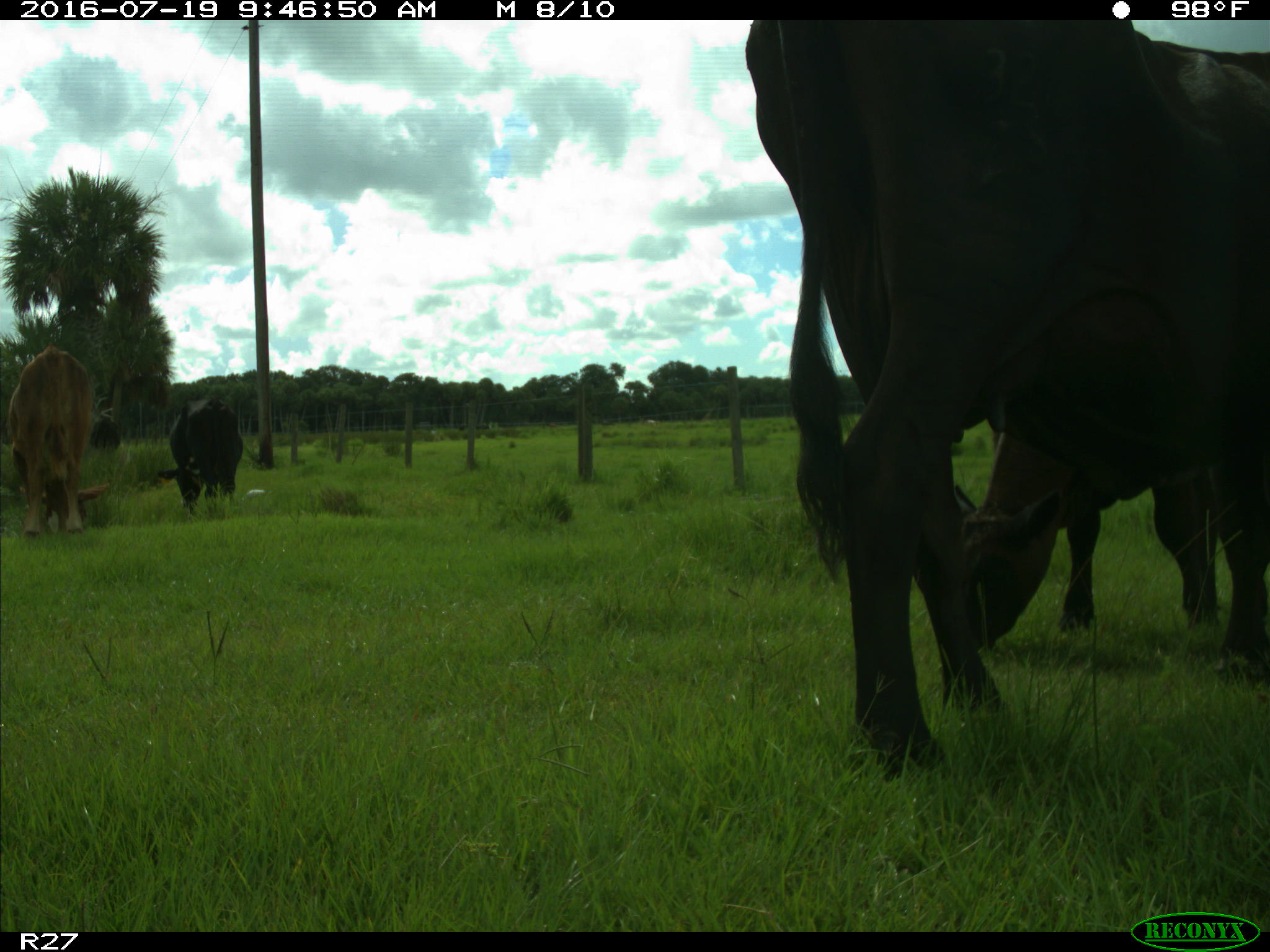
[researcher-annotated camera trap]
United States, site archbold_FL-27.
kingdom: Animalia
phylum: Chordata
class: Mammalia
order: Artiodactyla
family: Bovidae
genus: Bos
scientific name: Bos taurus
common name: domestic cow